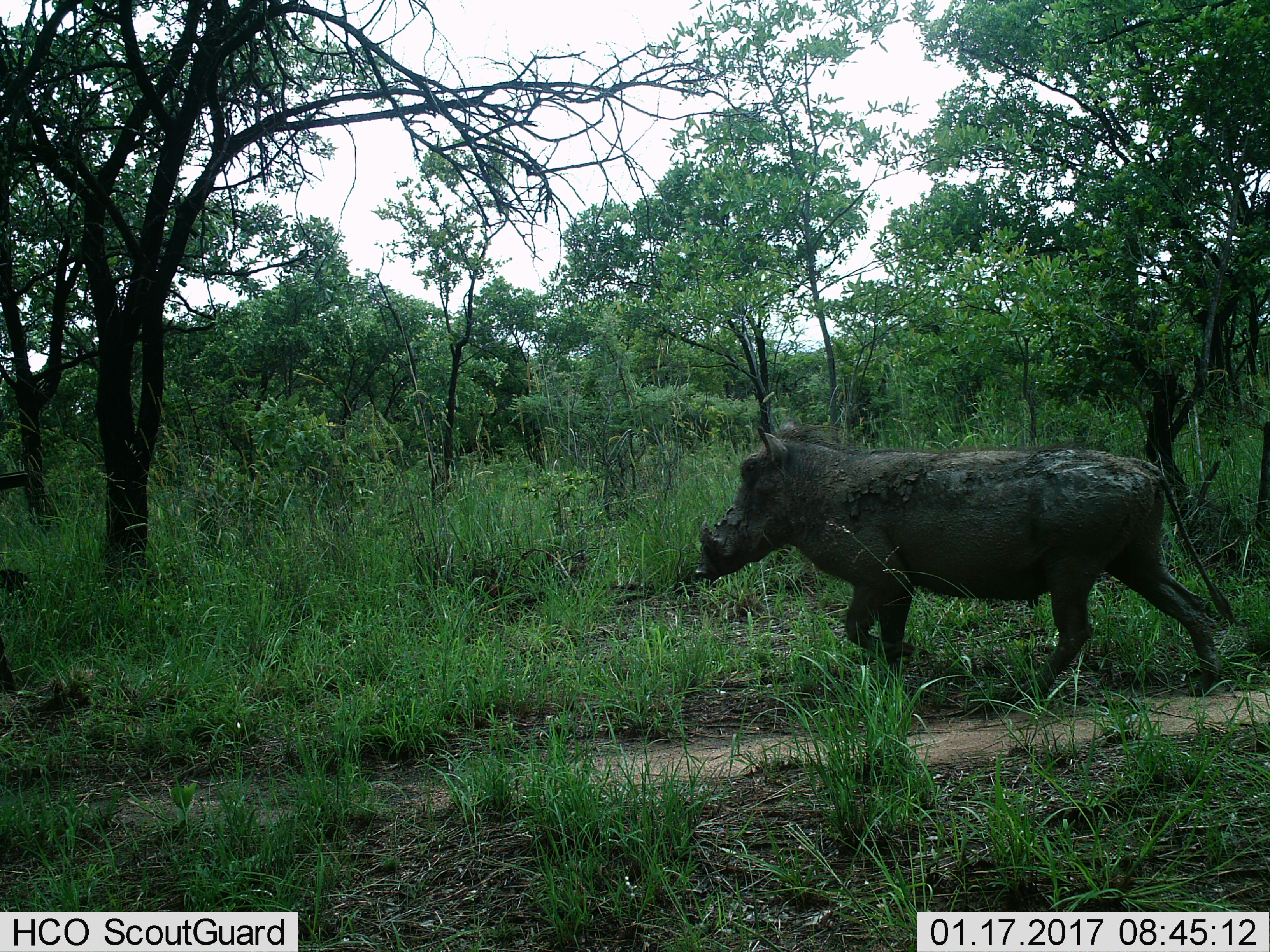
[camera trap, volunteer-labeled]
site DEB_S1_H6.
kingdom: Animalia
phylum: Chordata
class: Mammalia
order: Artiodactyla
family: Suidae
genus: Phacochoerus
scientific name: Phacochoerus africanus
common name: warthog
Warthog (Phacochoerus africanus), count 1. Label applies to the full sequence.